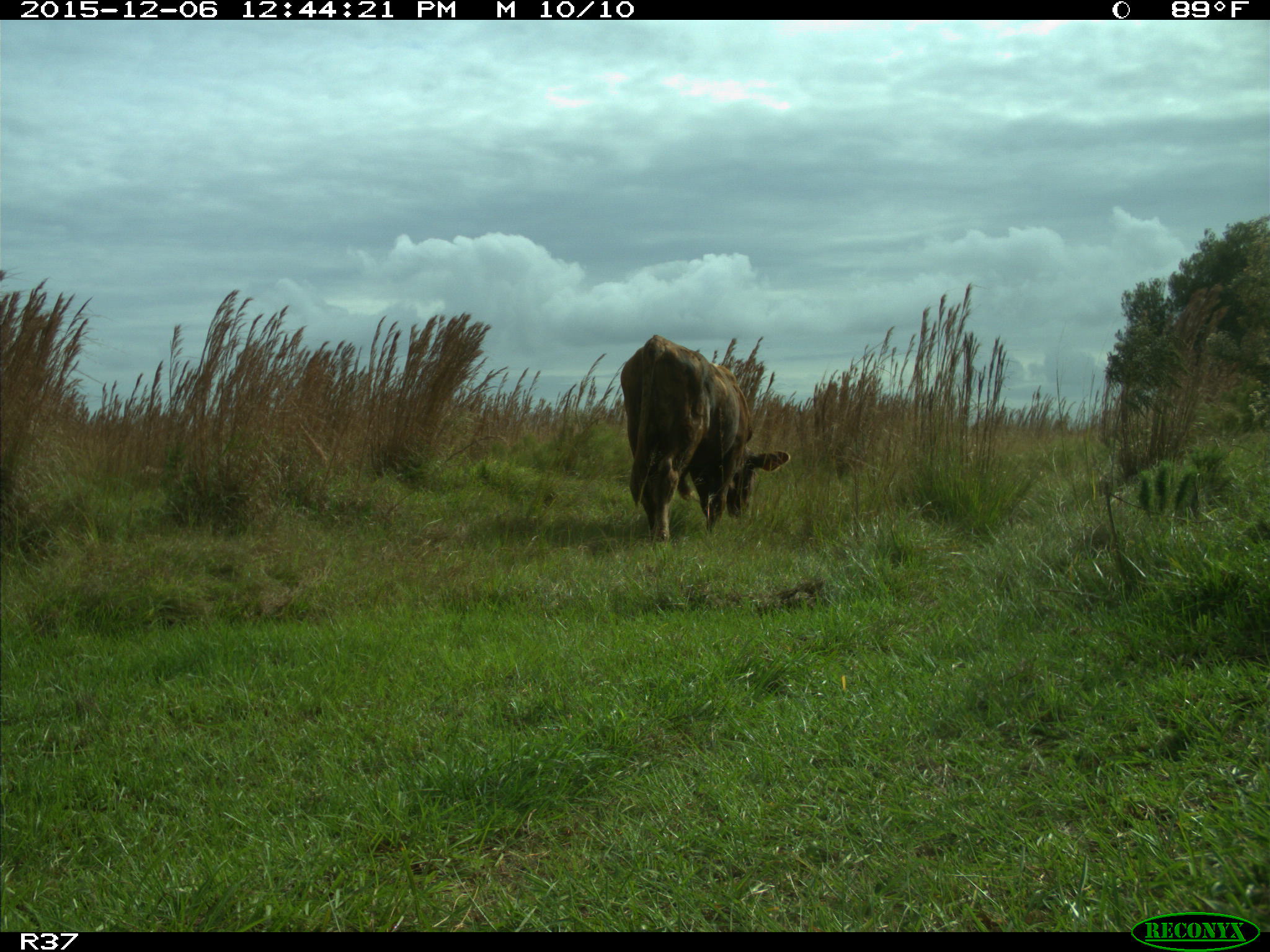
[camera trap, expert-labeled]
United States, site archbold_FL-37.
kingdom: Animalia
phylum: Chordata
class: Mammalia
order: Artiodactyla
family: Bovidae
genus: Bos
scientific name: Bos taurus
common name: domestic cow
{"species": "Bos taurus (domestic cow)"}